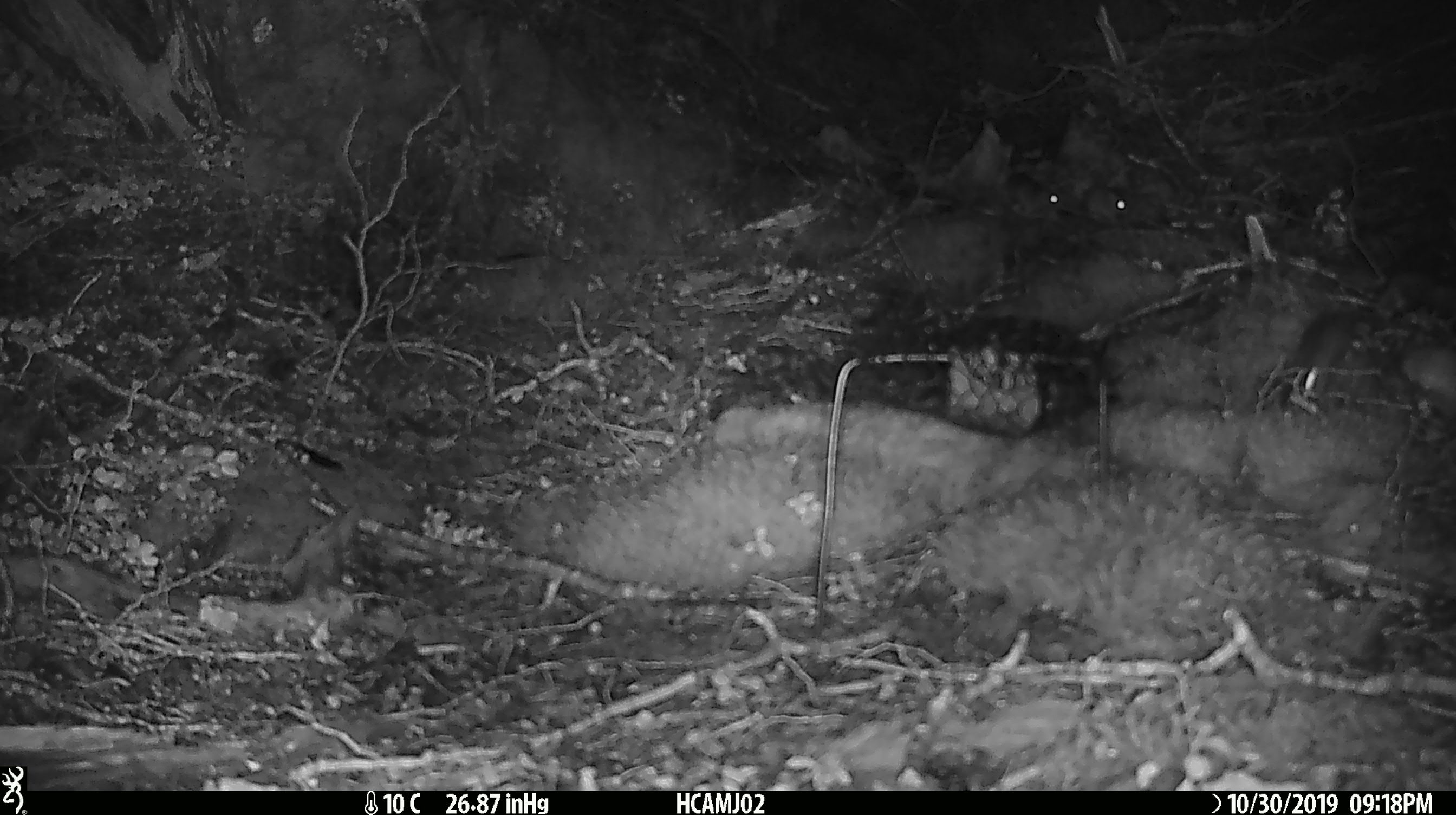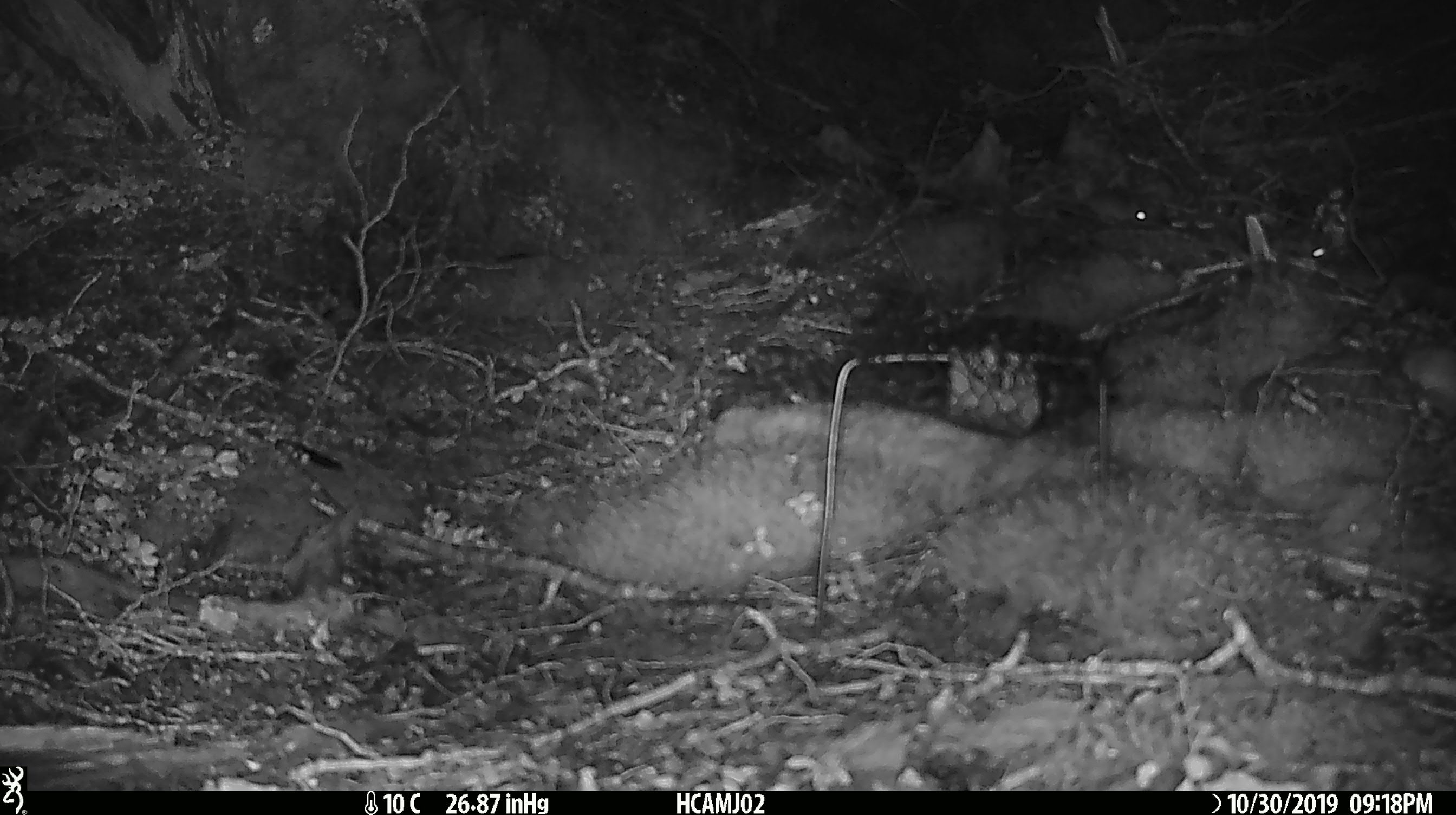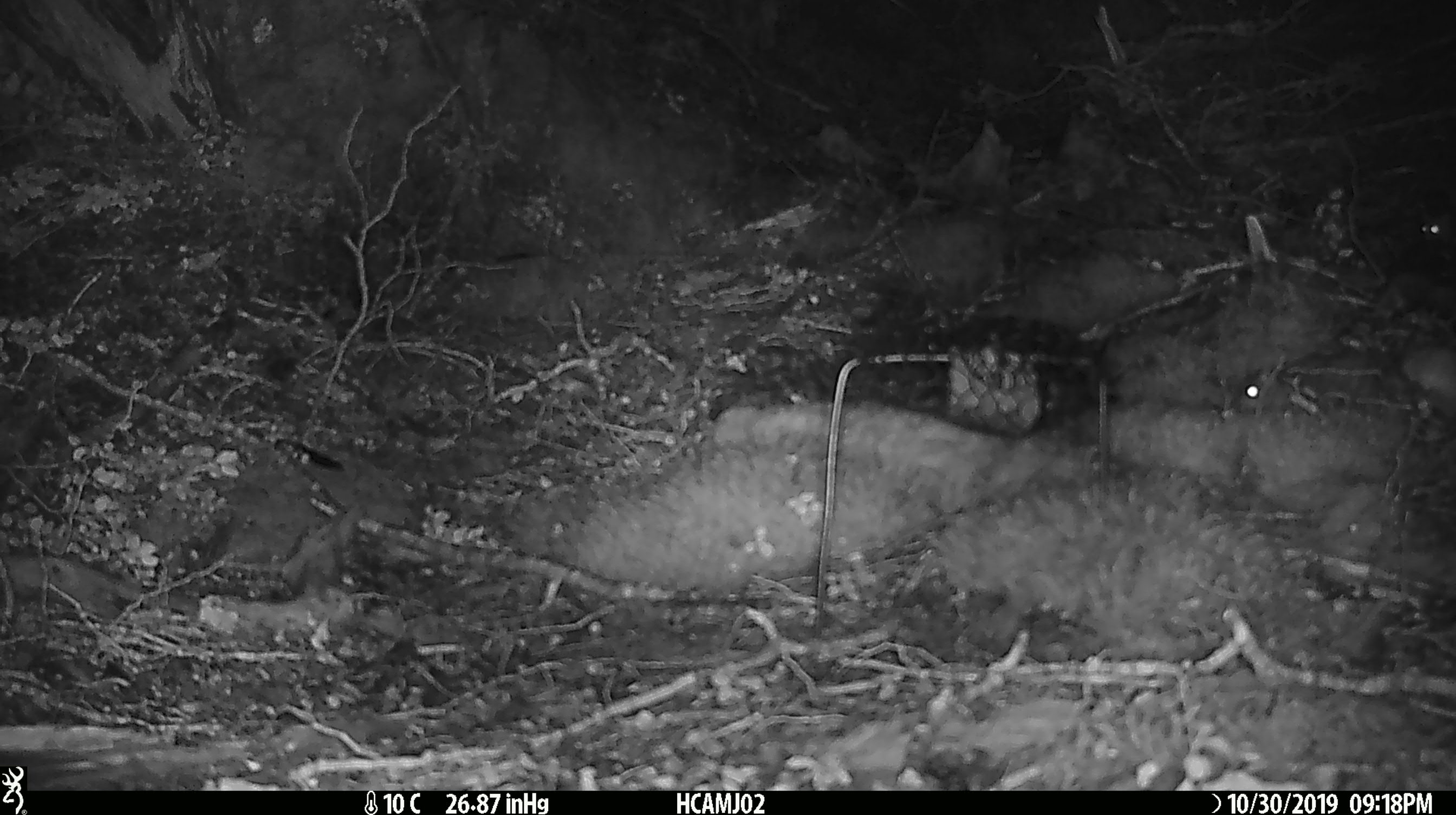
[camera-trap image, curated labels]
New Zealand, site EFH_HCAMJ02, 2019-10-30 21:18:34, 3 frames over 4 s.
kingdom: Animalia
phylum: Chordata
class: Mammalia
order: Rodentia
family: Muridae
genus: Mus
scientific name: Mus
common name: mouse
Mouse (Mus).